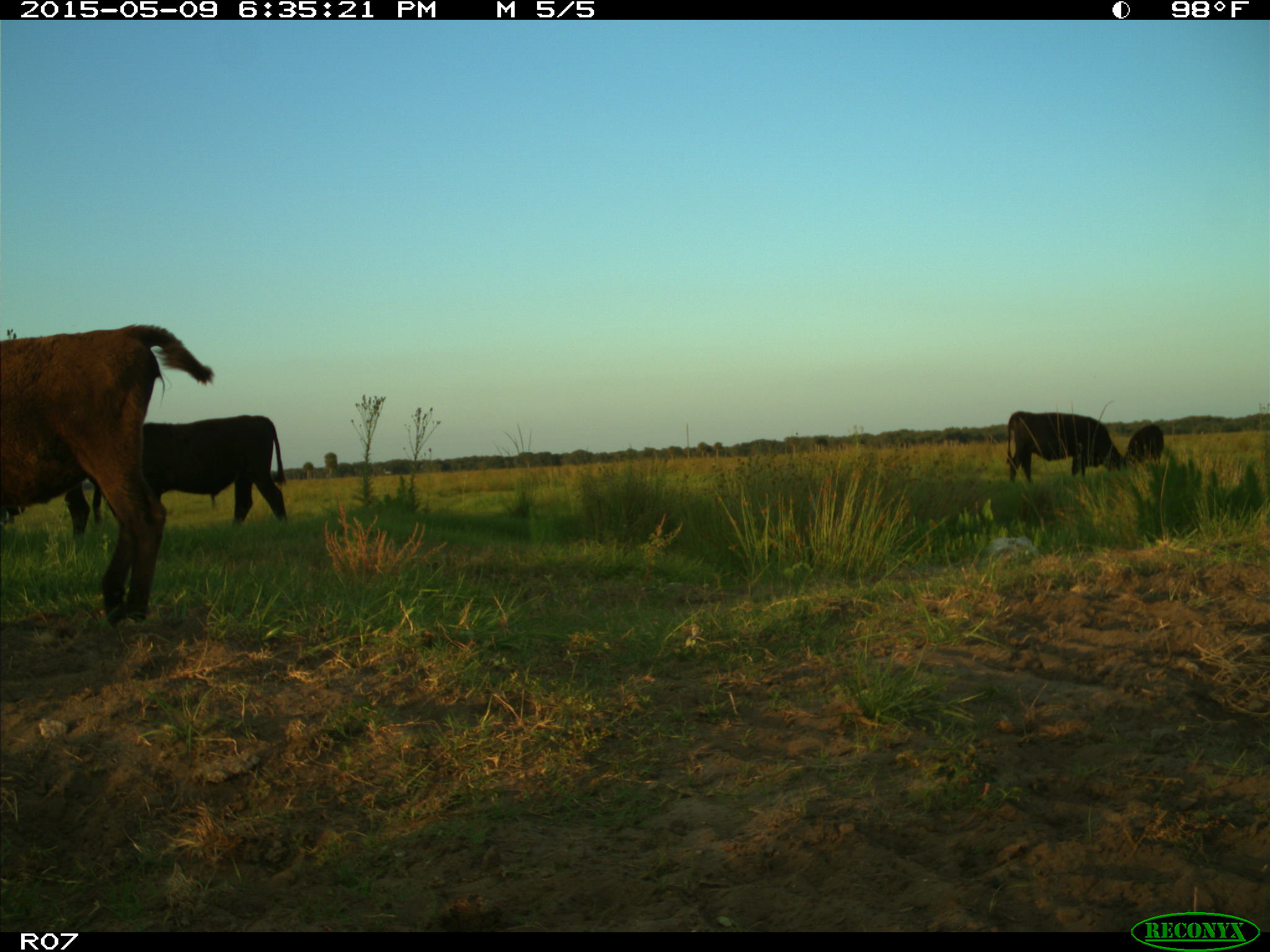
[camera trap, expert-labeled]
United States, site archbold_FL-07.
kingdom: Animalia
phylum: Chordata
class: Mammalia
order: Artiodactyla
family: Bovidae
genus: Bos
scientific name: Bos taurus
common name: domestic cow